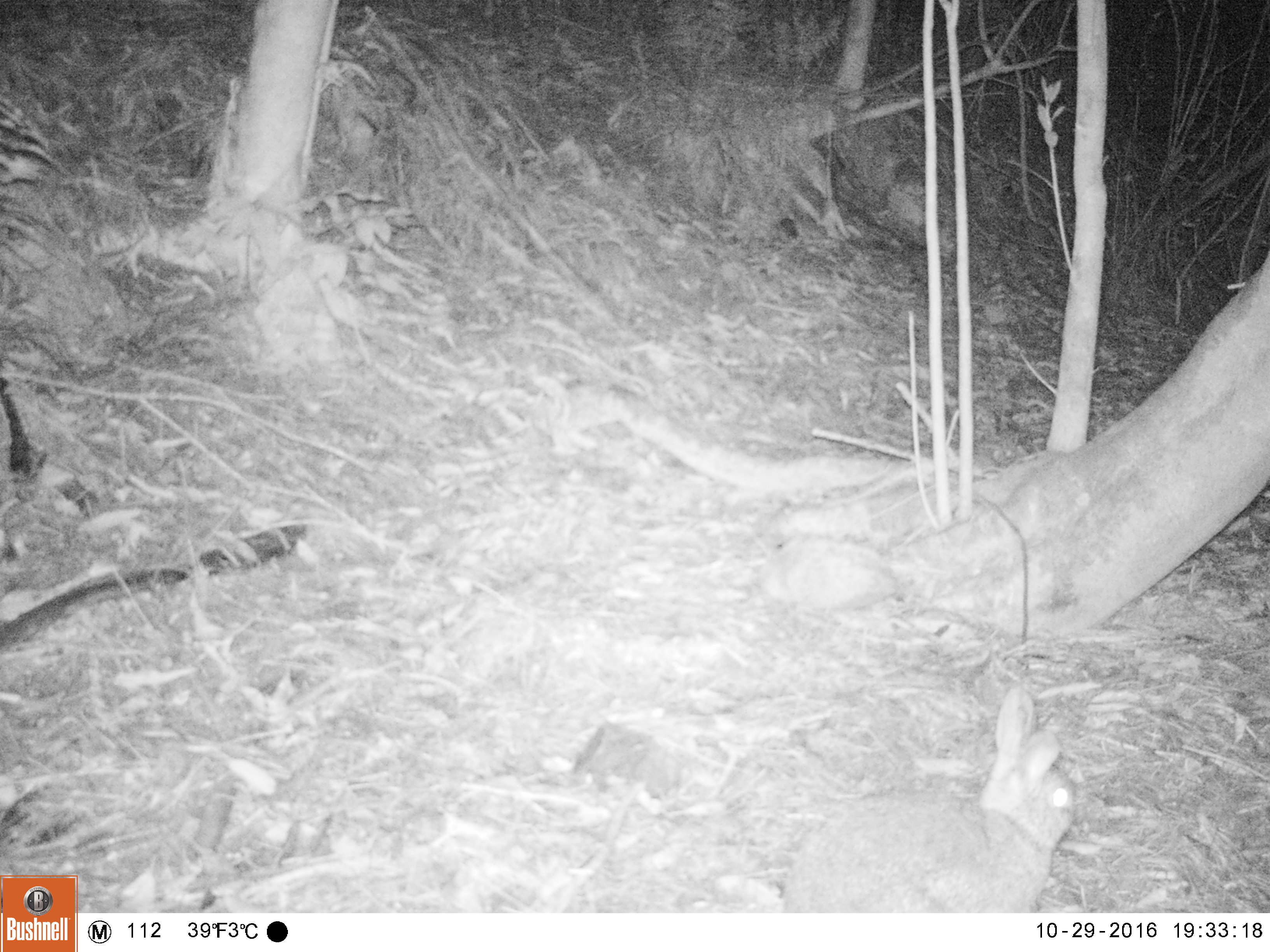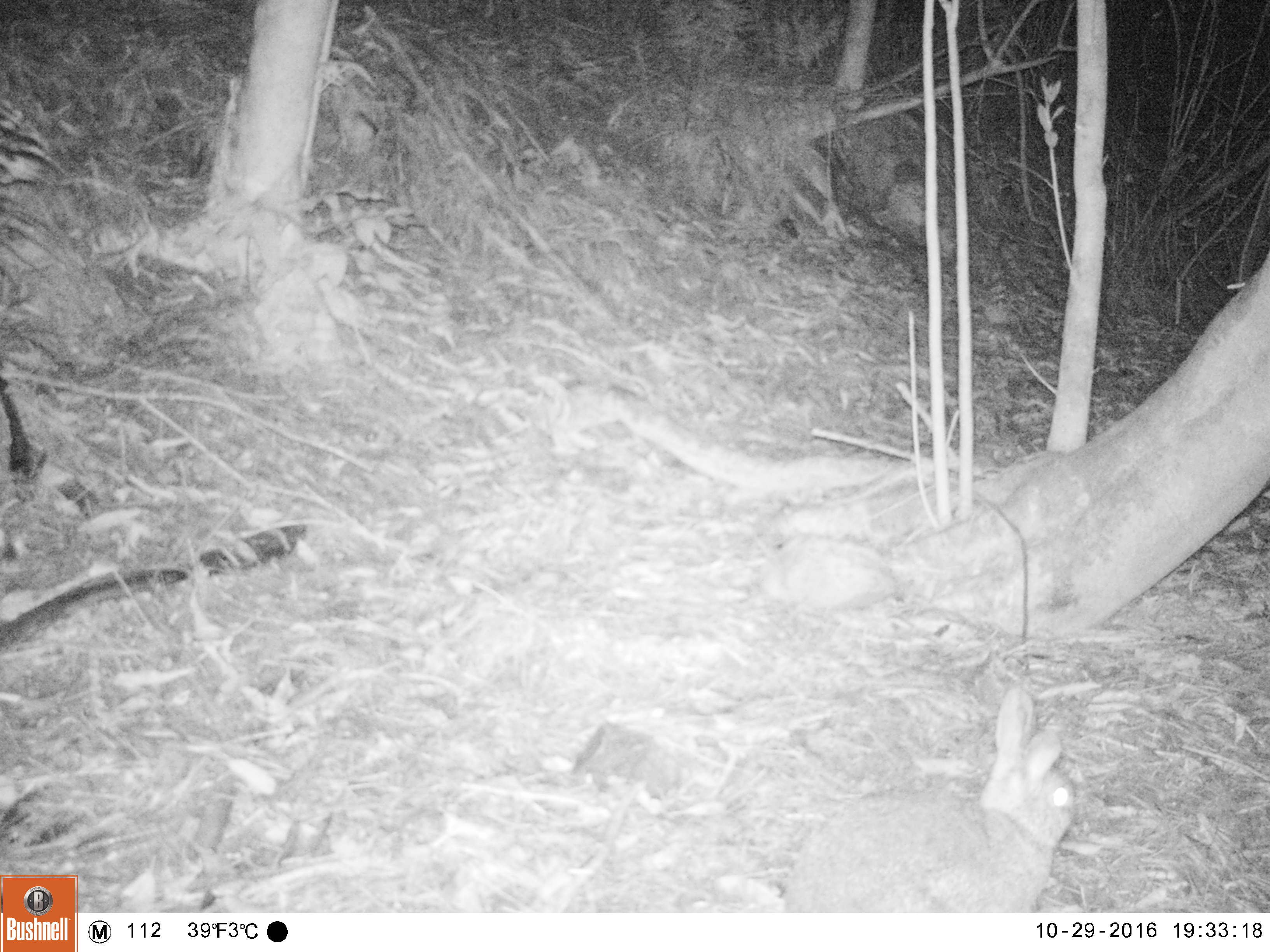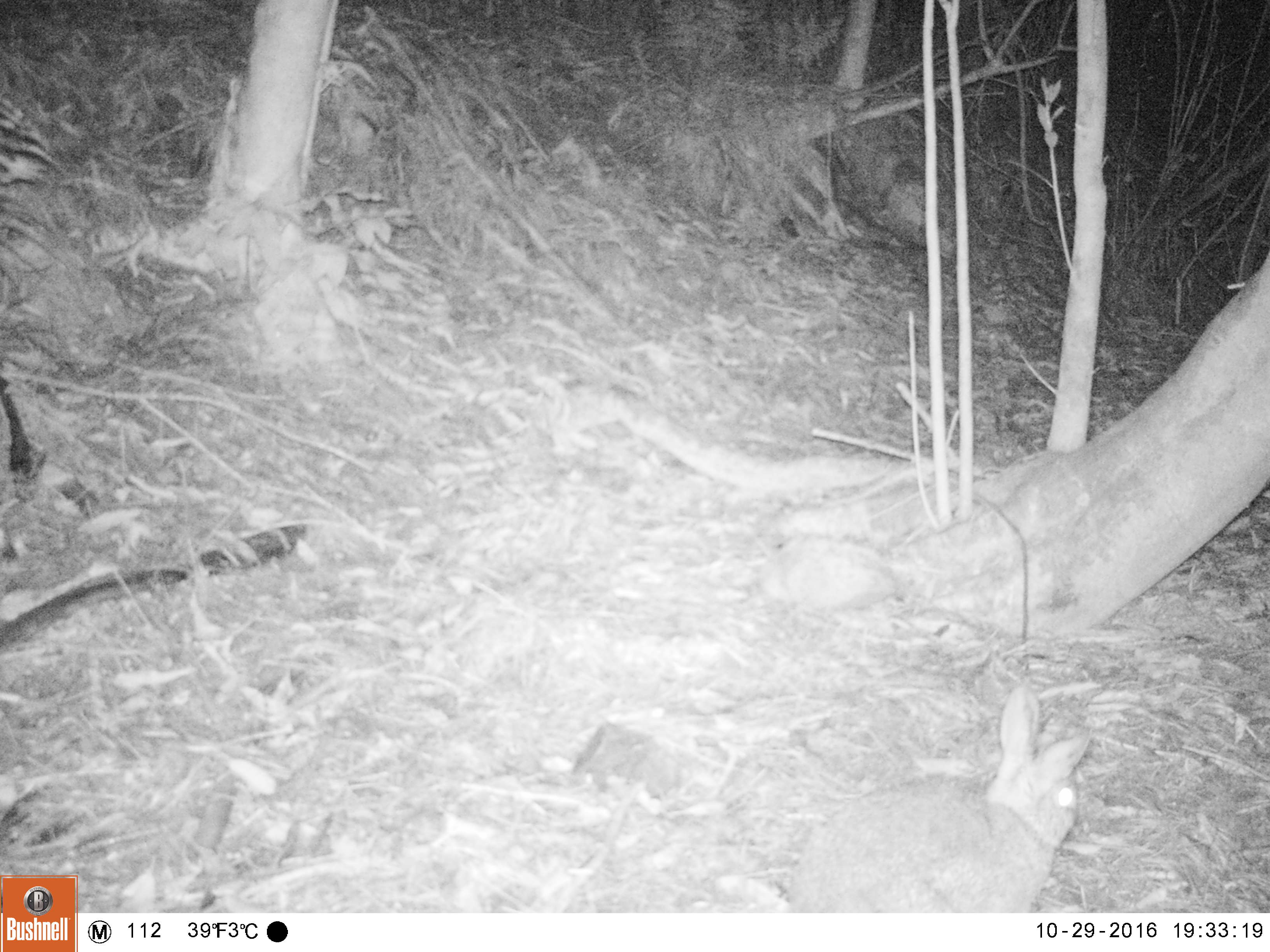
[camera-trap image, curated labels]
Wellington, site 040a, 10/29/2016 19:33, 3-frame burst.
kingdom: Animalia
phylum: Chordata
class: Mammalia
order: Lagomorpha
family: Leporidae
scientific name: Leporidae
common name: rabbit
Rabbit (Leporidae).